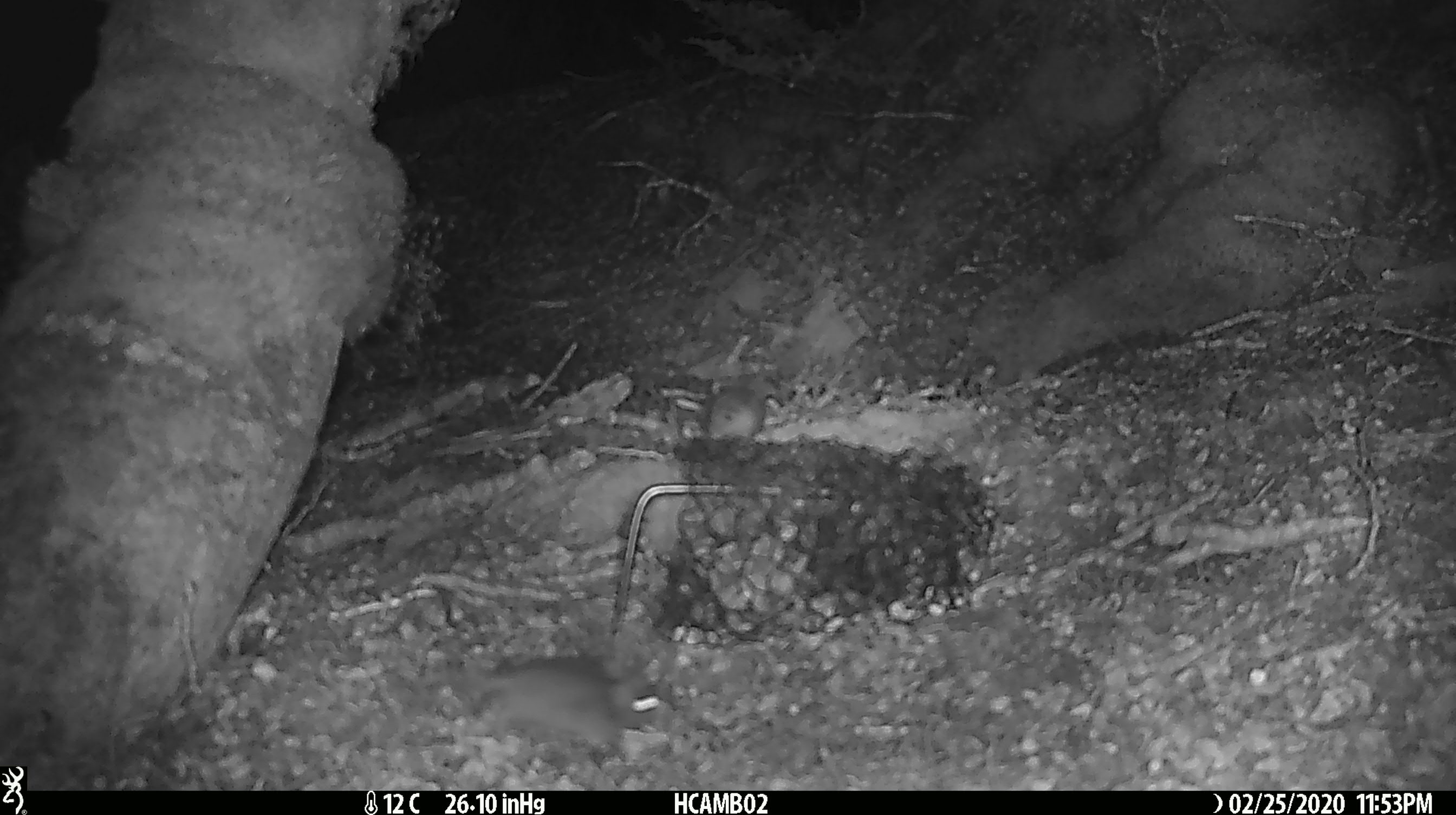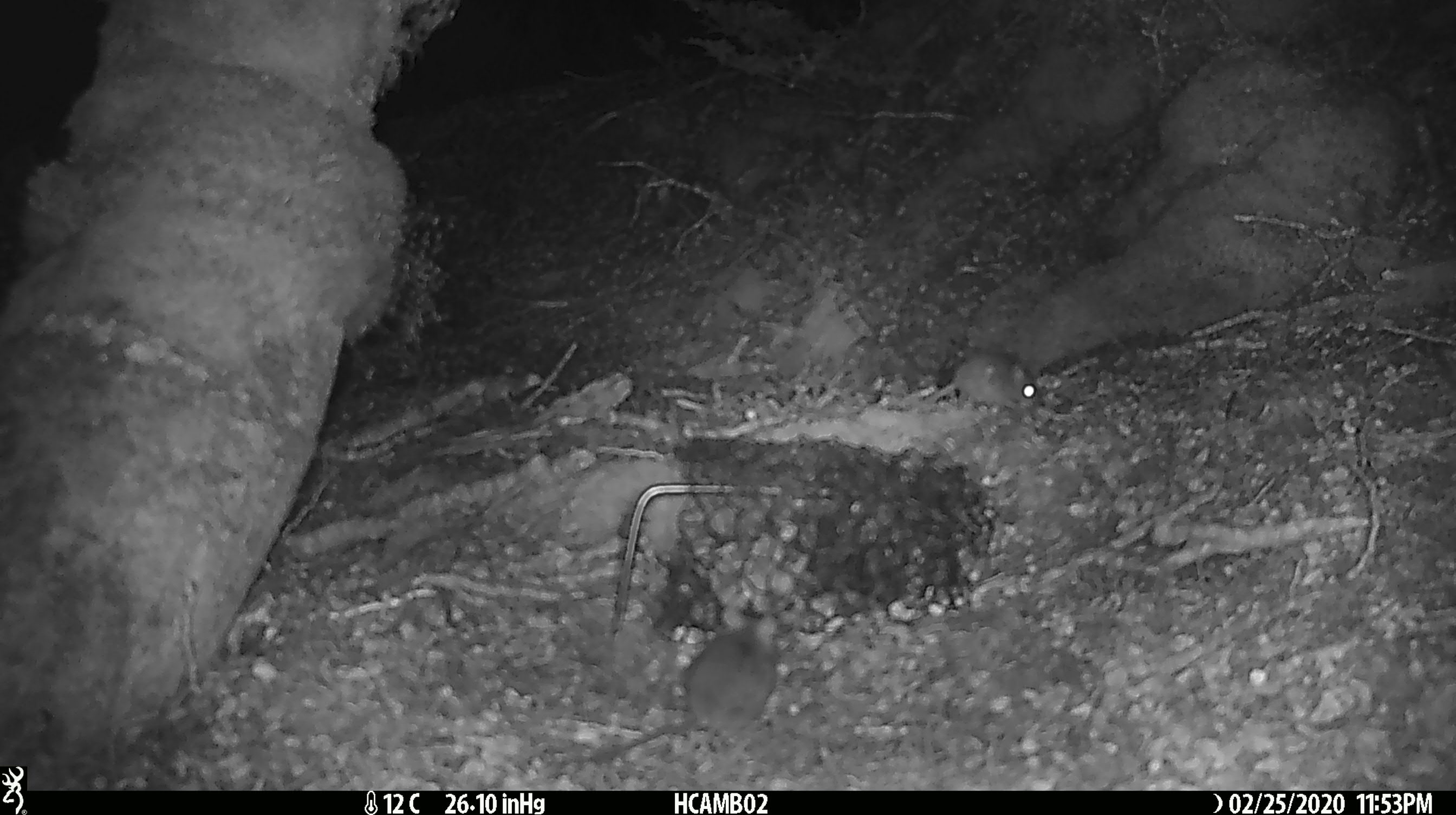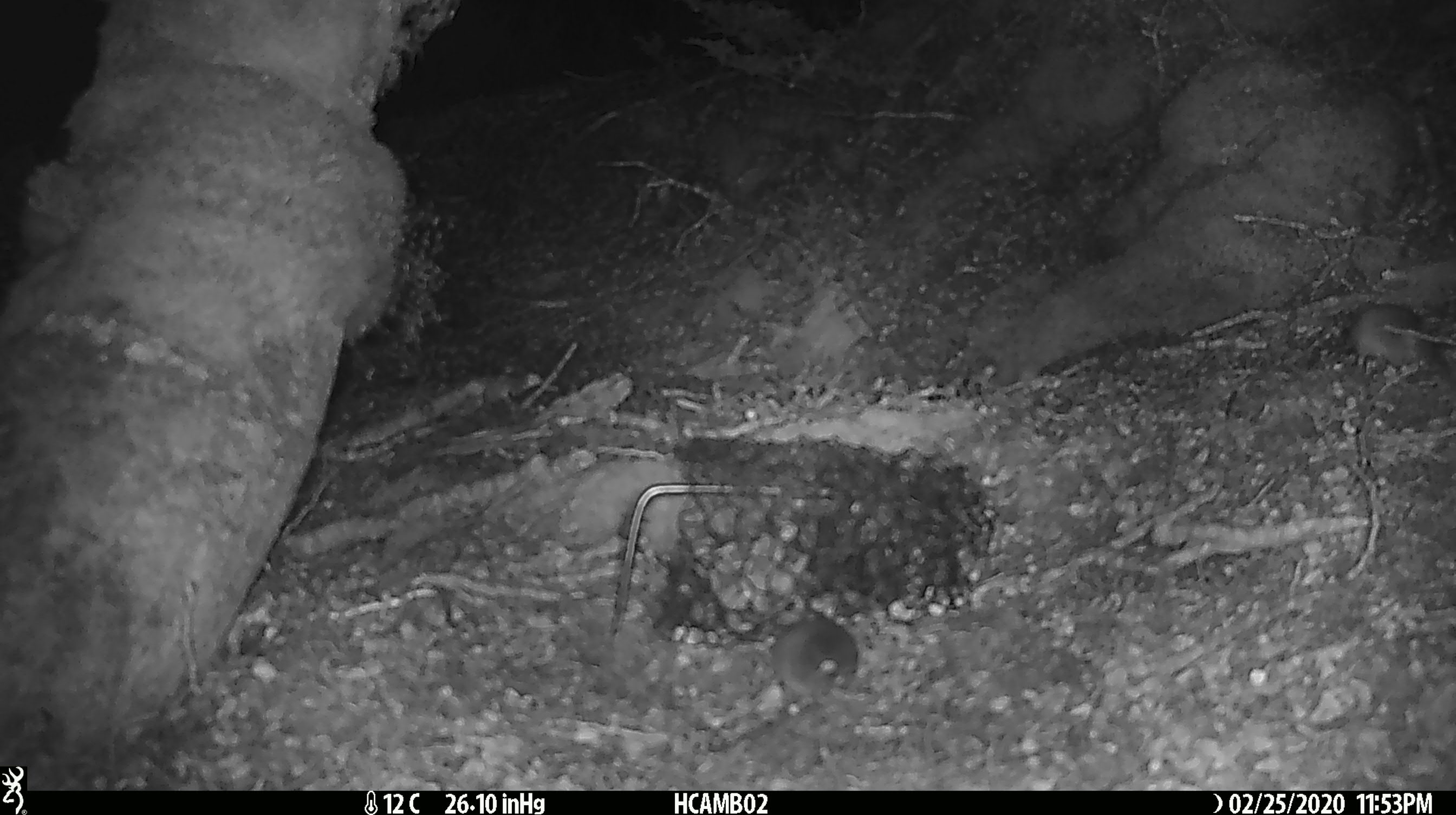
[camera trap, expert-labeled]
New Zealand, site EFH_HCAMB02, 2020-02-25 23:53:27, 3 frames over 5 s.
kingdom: Animalia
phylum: Chordata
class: Mammalia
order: Rodentia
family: Muridae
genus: Mus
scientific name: Mus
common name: mouse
Mouse (Mus).